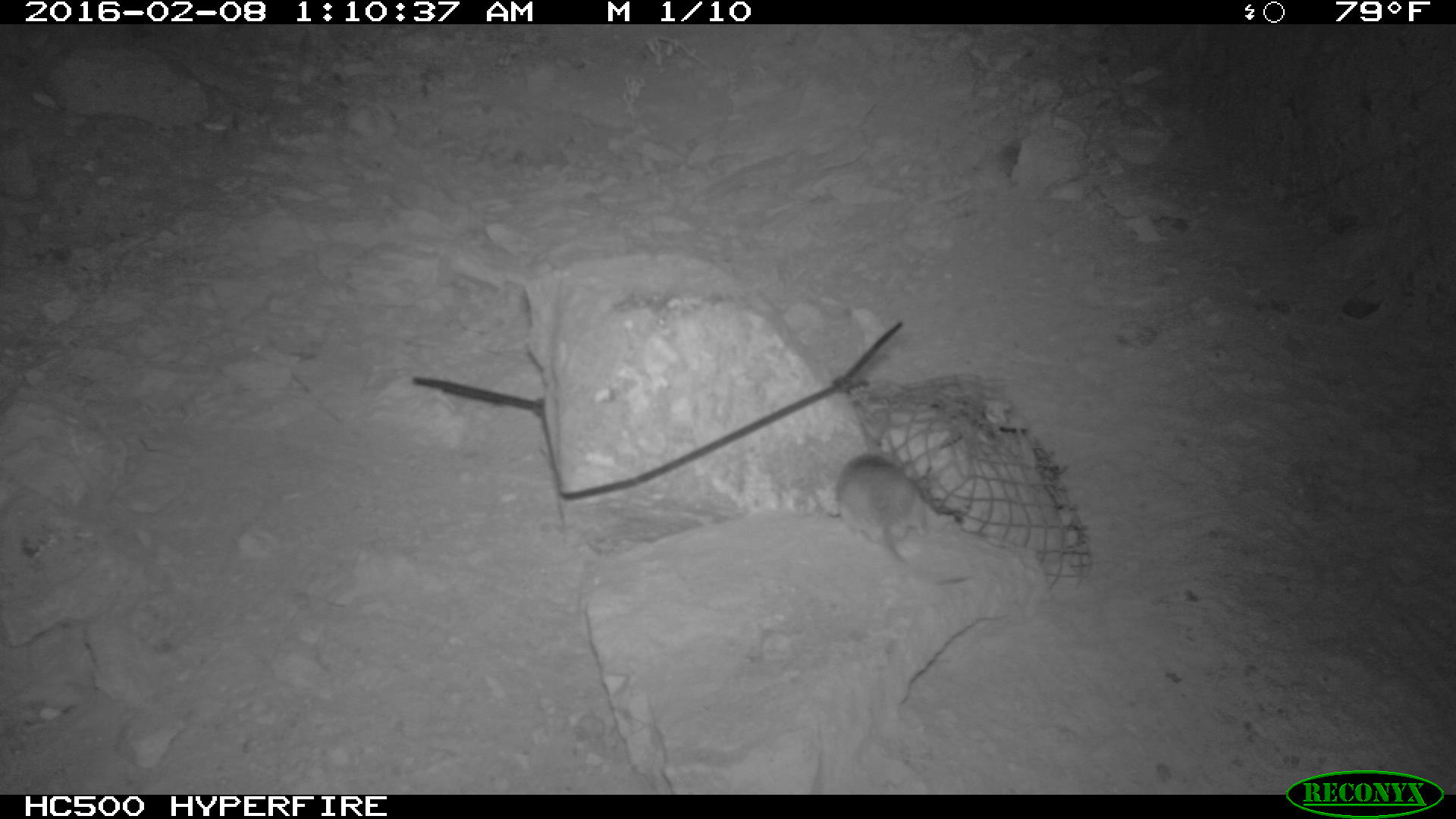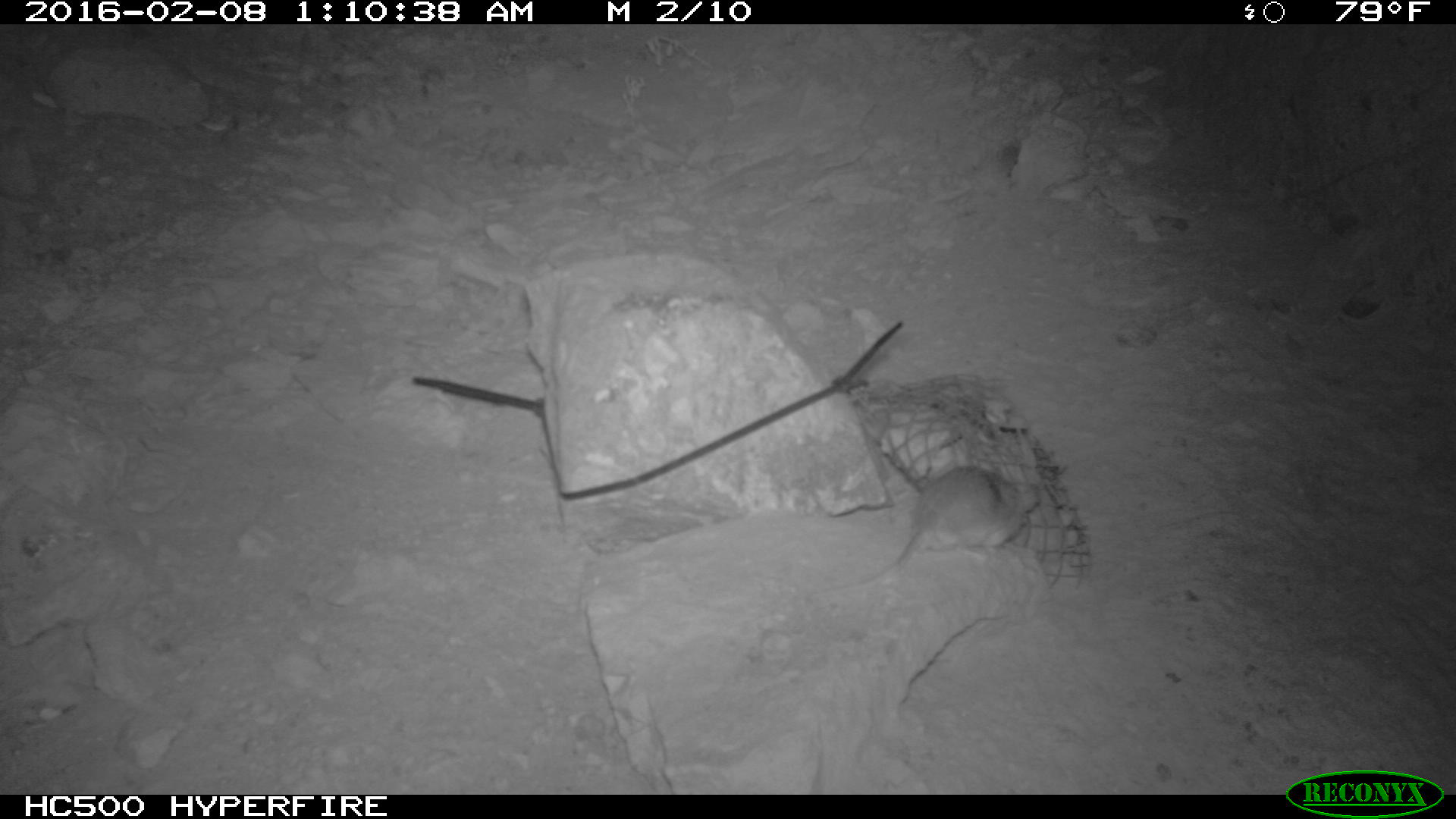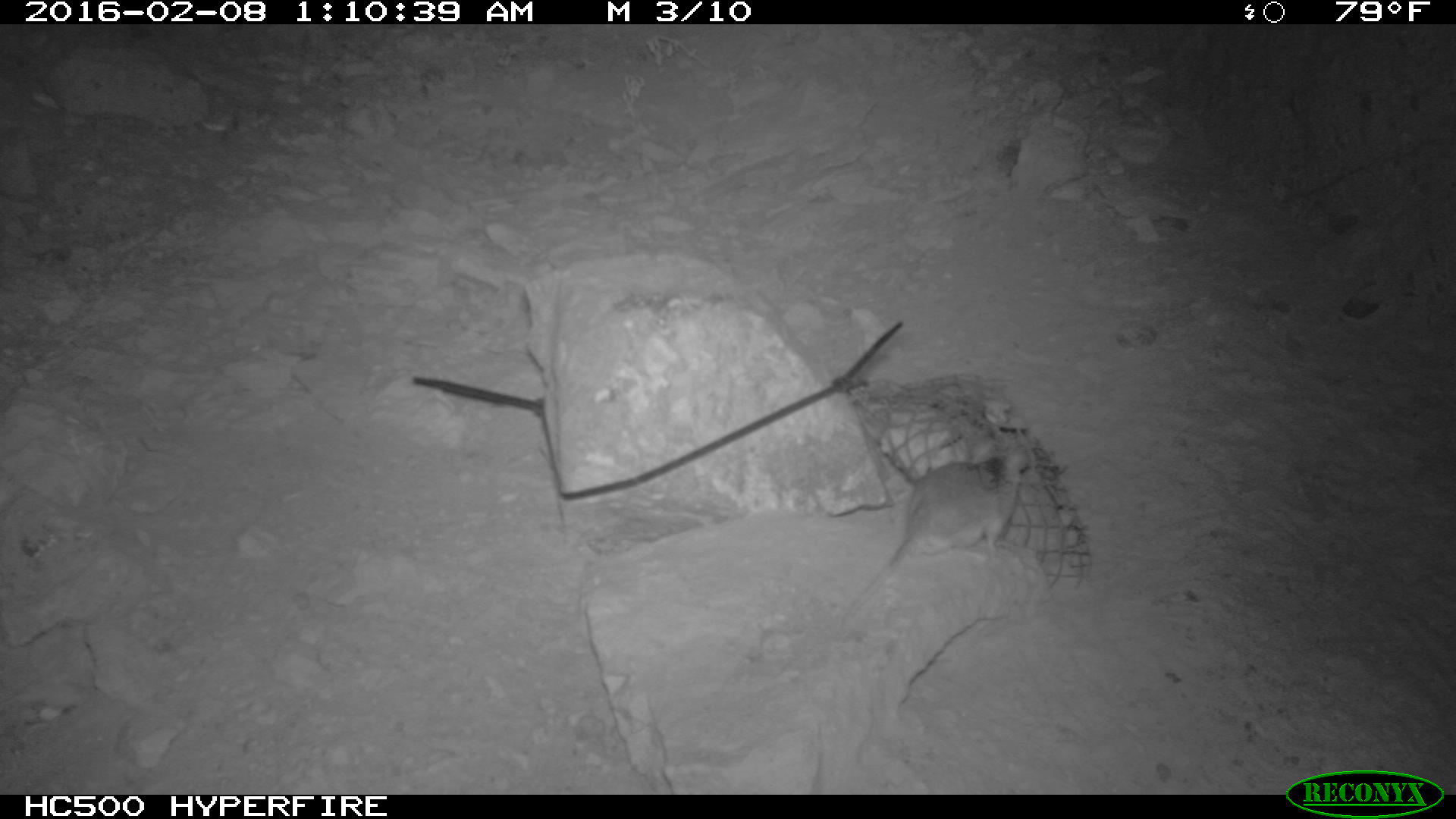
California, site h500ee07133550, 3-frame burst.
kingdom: Animalia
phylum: Chordata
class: Mammalia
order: Rodentia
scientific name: Rodentia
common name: rodent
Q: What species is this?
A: Rodent (Rodentia).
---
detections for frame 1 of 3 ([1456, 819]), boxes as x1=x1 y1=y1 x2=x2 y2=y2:
rodent: x1=825 y1=452 x2=977 y2=589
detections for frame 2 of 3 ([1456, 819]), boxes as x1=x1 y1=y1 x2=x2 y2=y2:
rodent: x1=822 y1=464 x2=1040 y2=594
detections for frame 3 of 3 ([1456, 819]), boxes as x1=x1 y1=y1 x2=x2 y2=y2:
rodent: x1=839 y1=438 x2=1028 y2=625